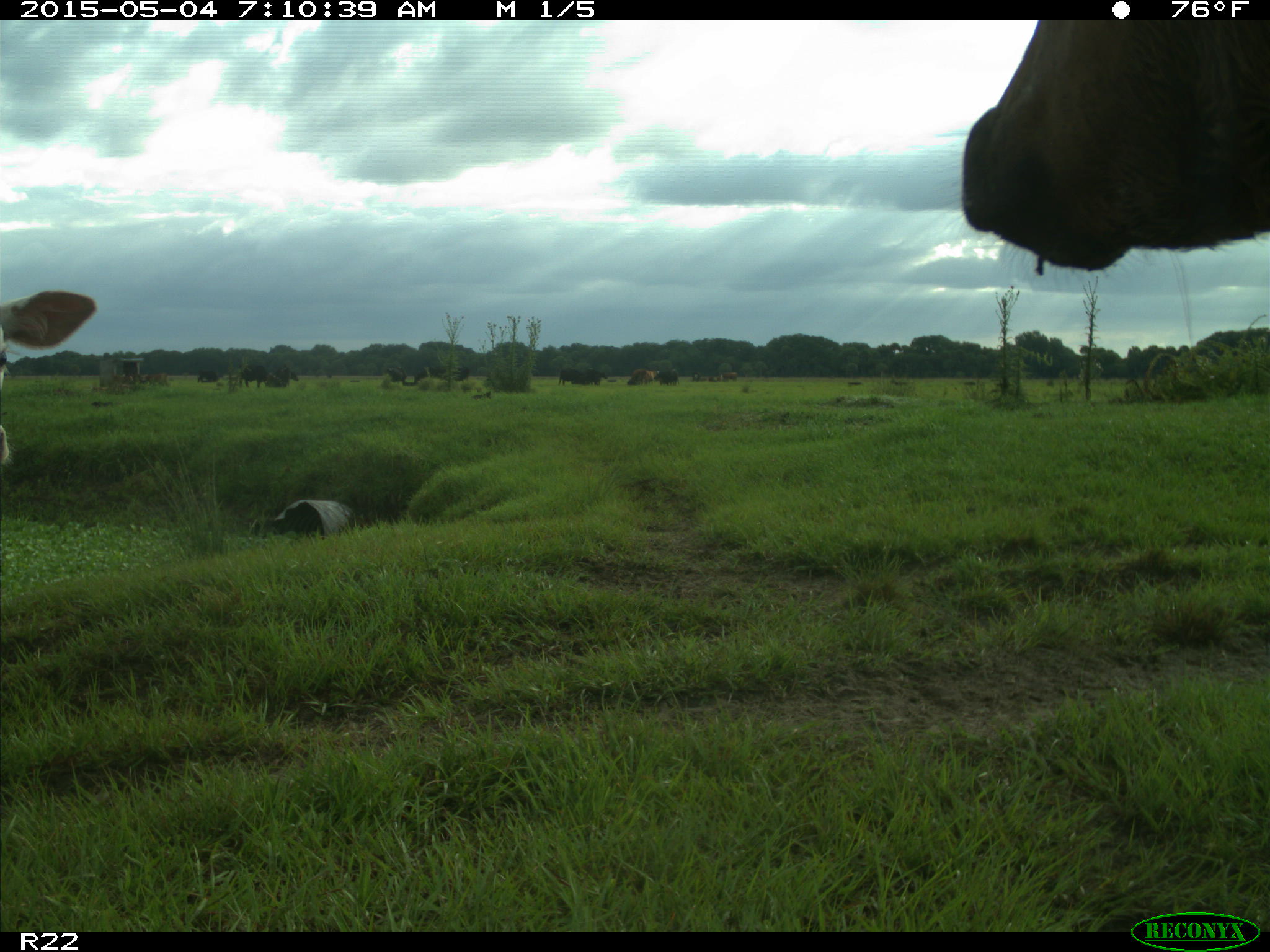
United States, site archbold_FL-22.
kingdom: Animalia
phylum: Chordata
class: Mammalia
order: Artiodactyla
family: Bovidae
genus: Bos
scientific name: Bos taurus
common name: domestic cow